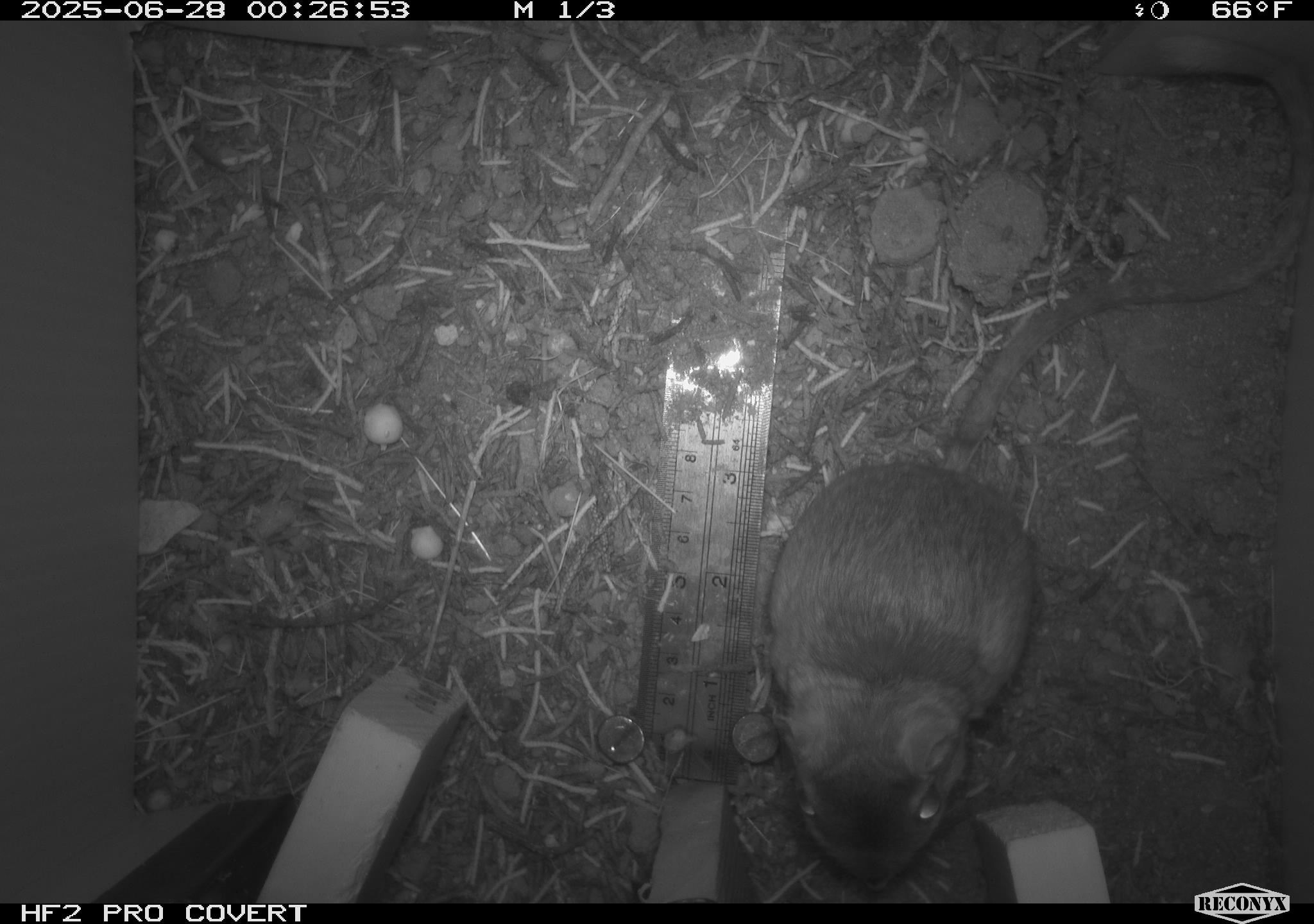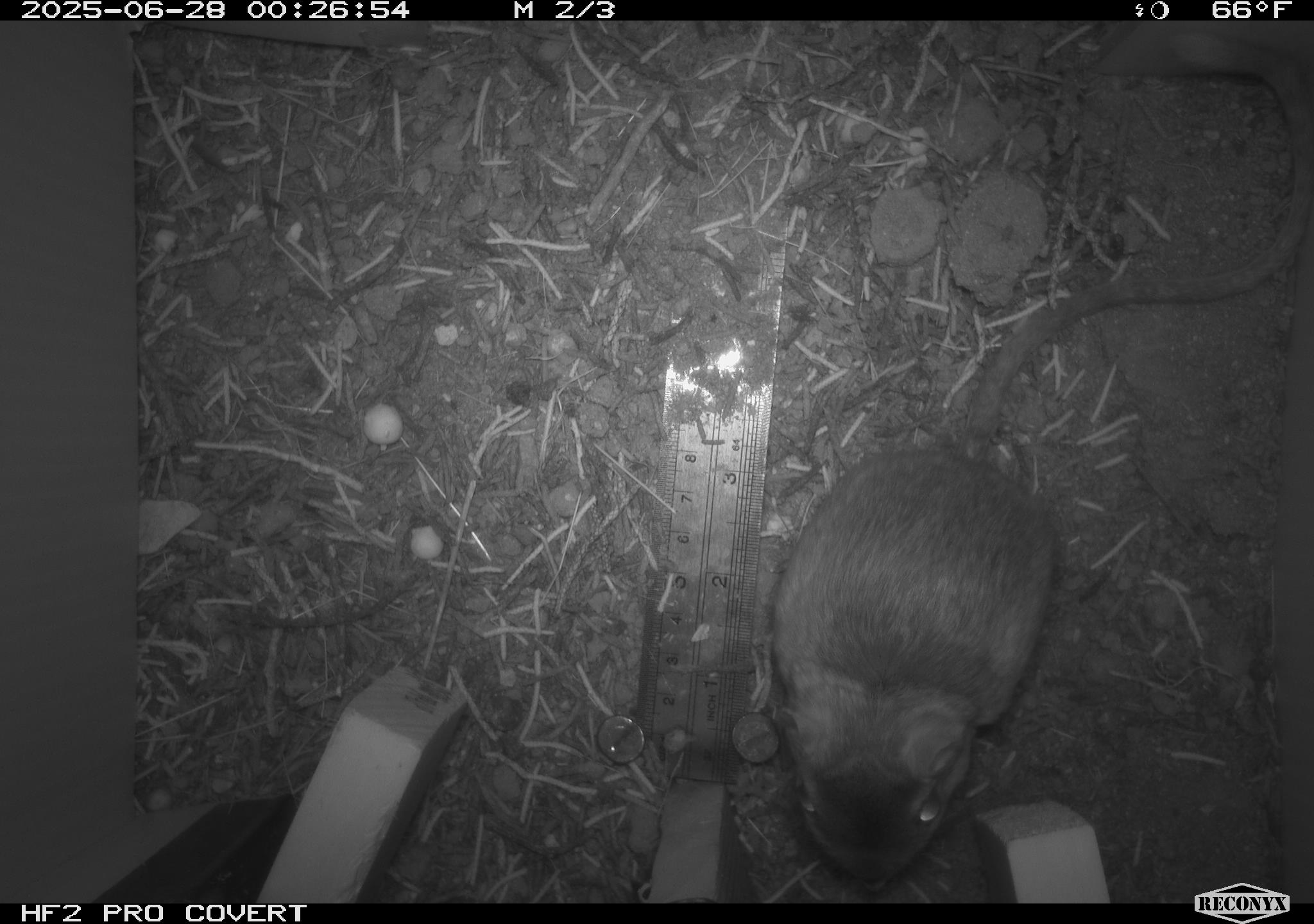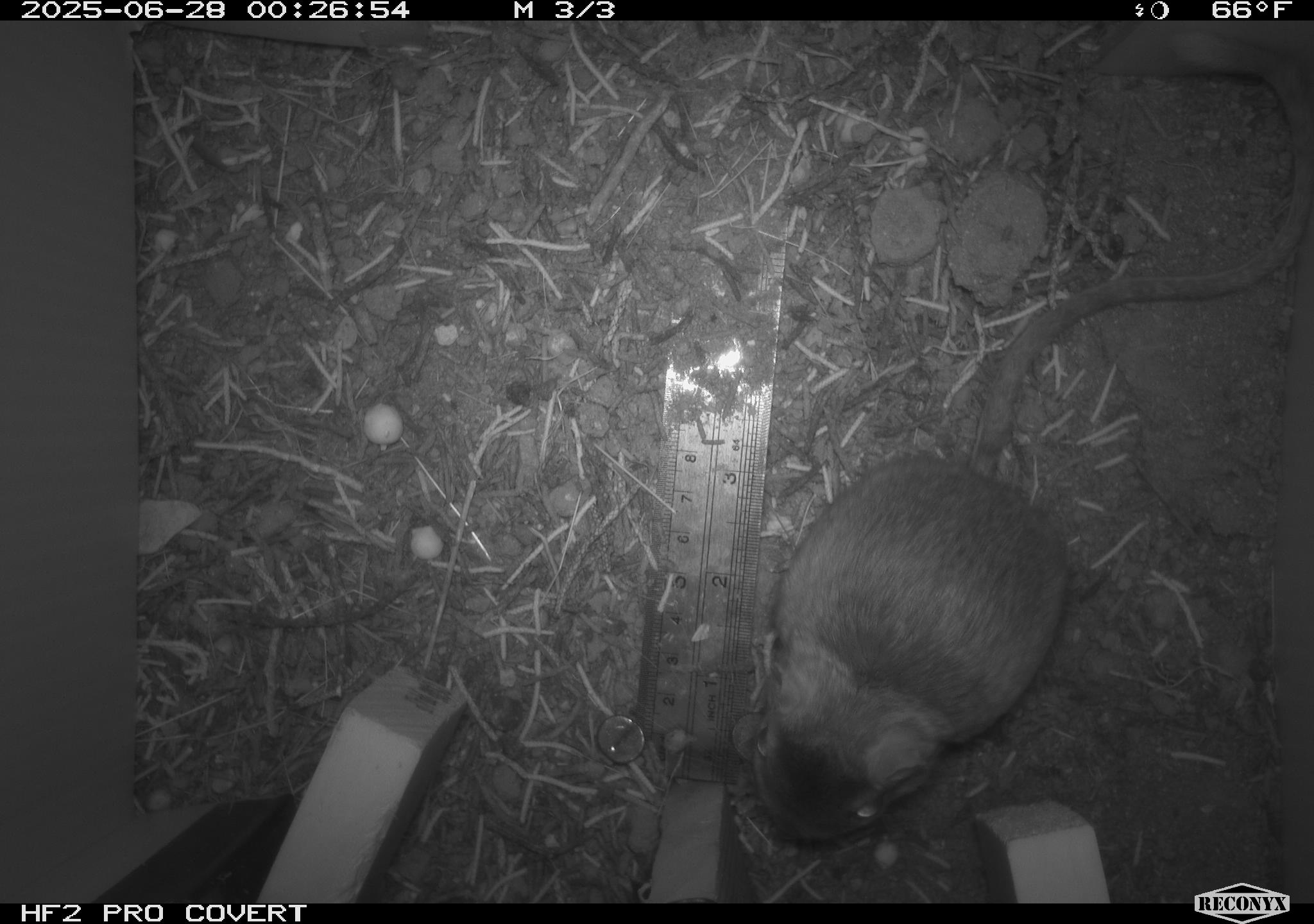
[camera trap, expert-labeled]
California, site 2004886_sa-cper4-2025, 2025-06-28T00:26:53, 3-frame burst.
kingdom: Animalia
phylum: Chordata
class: Mammalia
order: Rodentia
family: Heteromyidae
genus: Dipodomys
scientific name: Dipodomys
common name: kangaroo rats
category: dipodomys species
Dipodomys species (kangaroo rats) (Dipodomys).